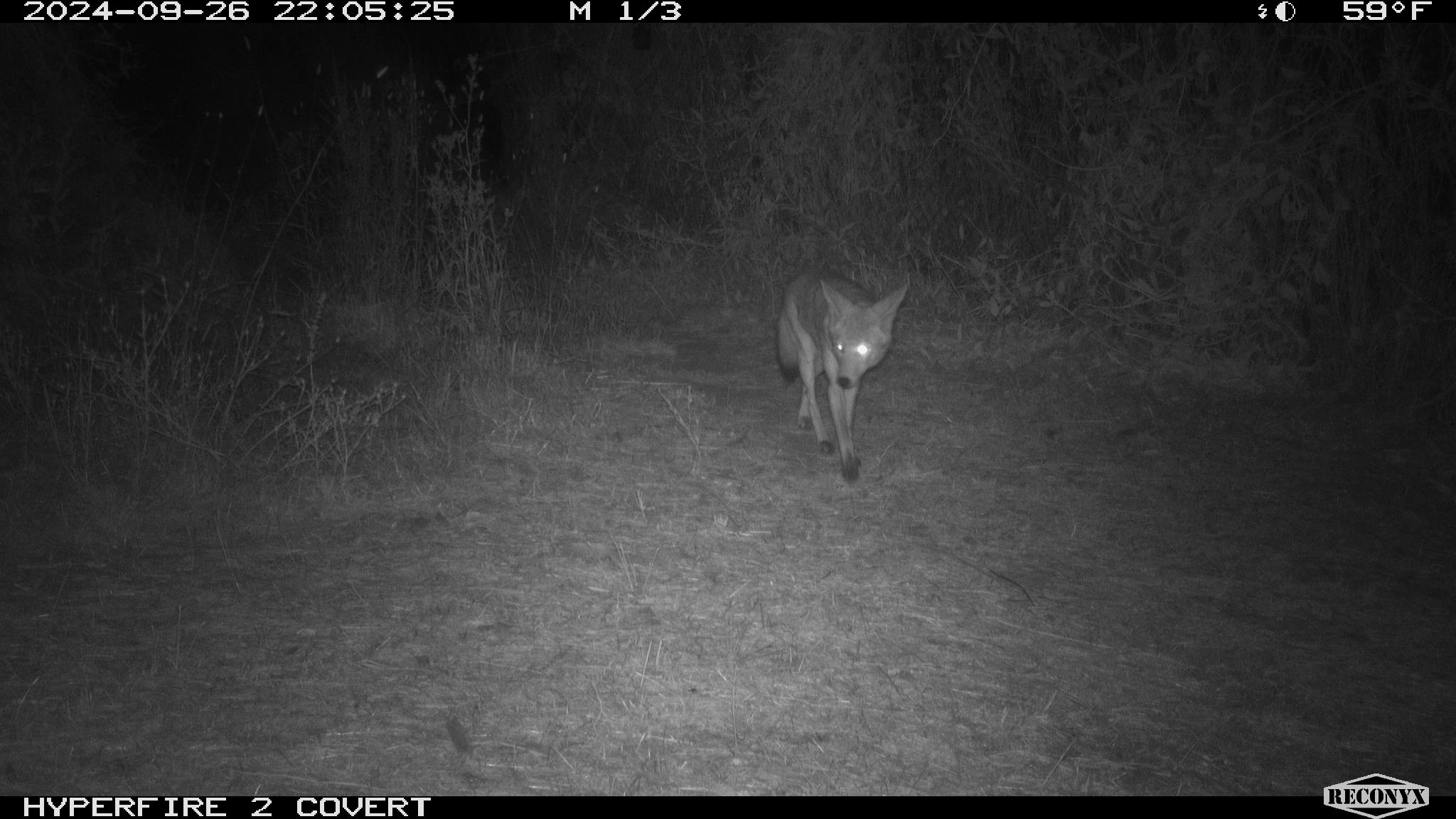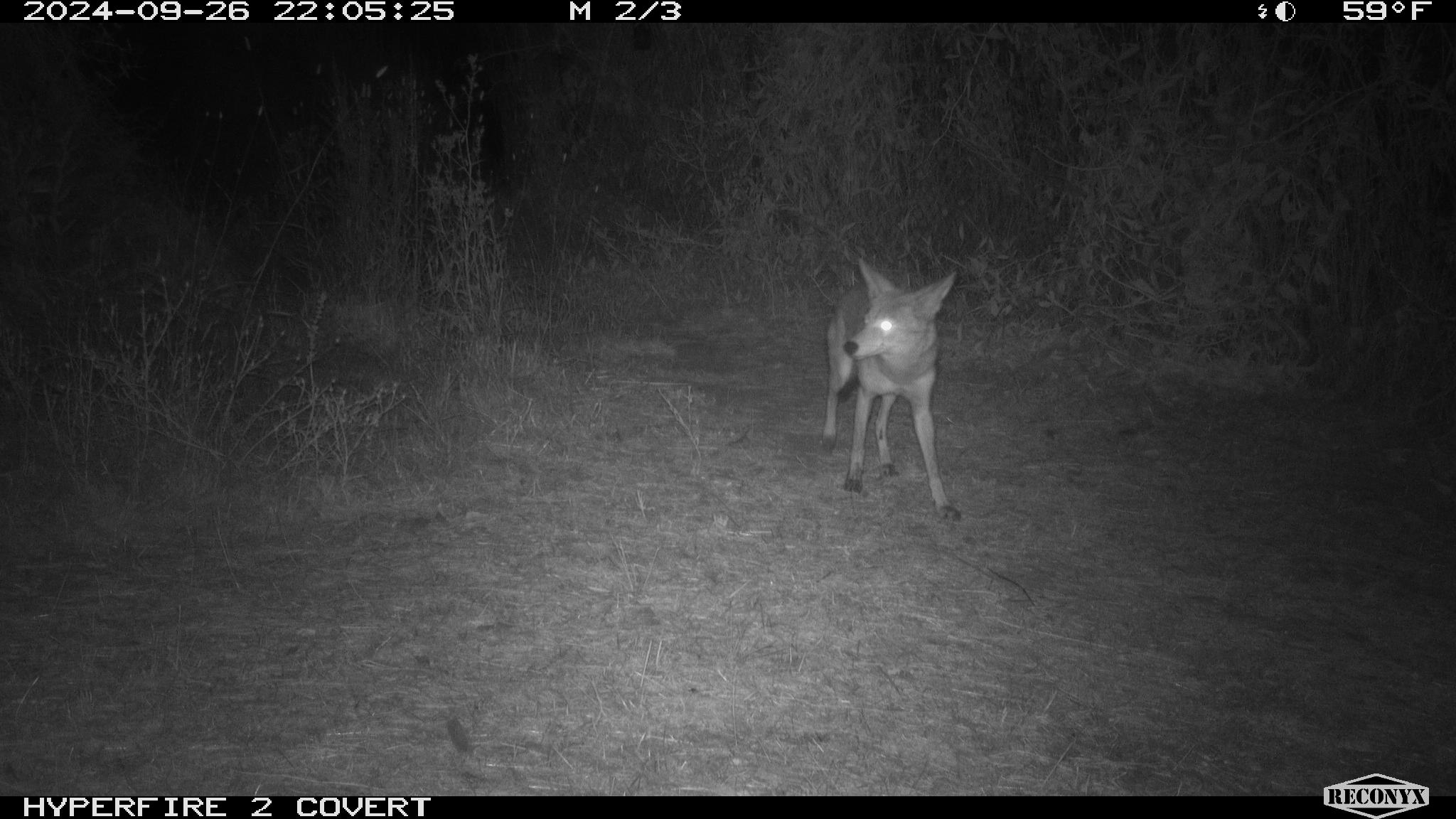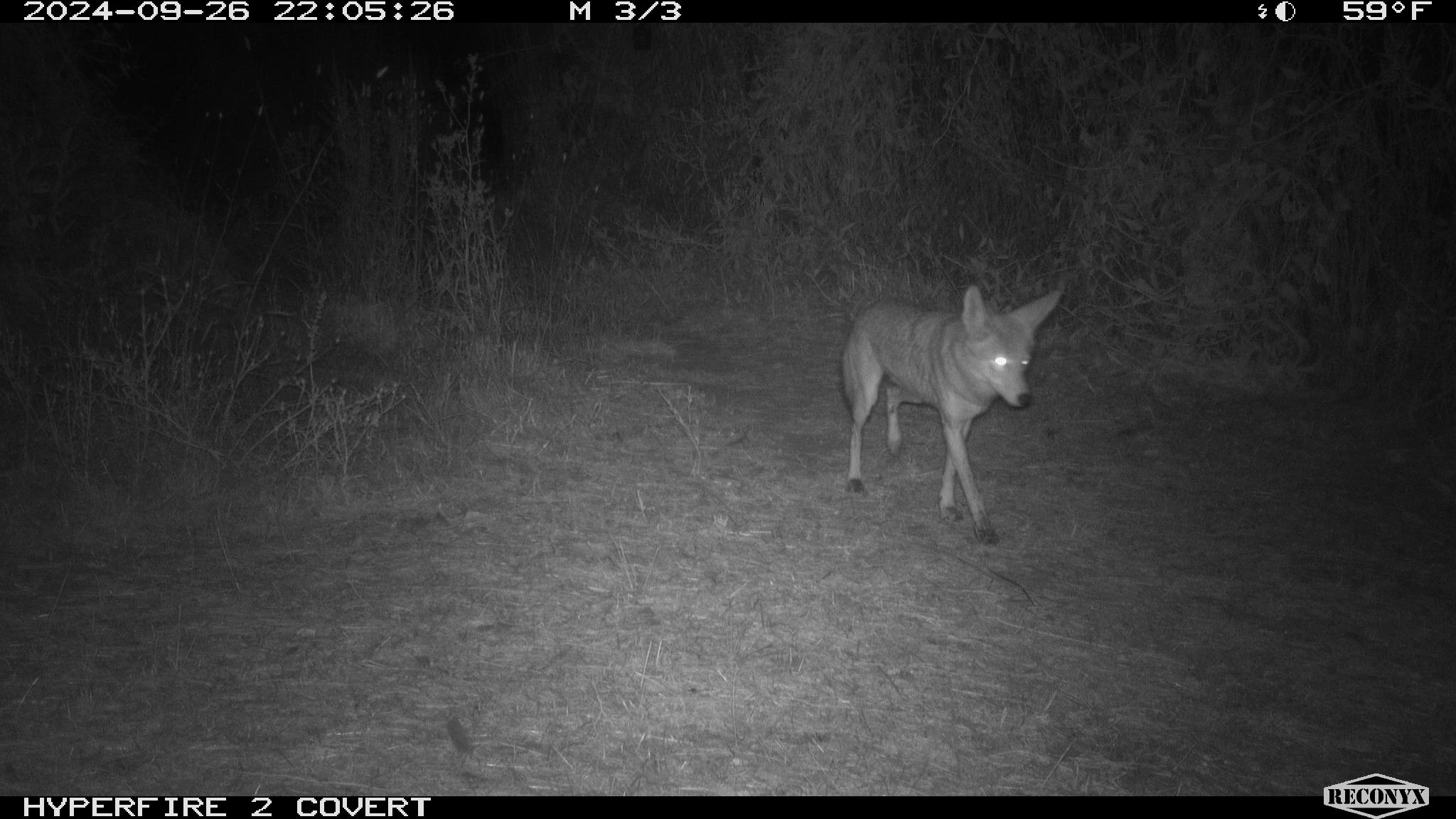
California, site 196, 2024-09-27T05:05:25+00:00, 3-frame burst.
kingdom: Animalia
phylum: Chordata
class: Mammalia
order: Carnivora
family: Canidae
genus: Canis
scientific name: Canis latrans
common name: coyote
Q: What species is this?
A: Coyote (Canis latrans).